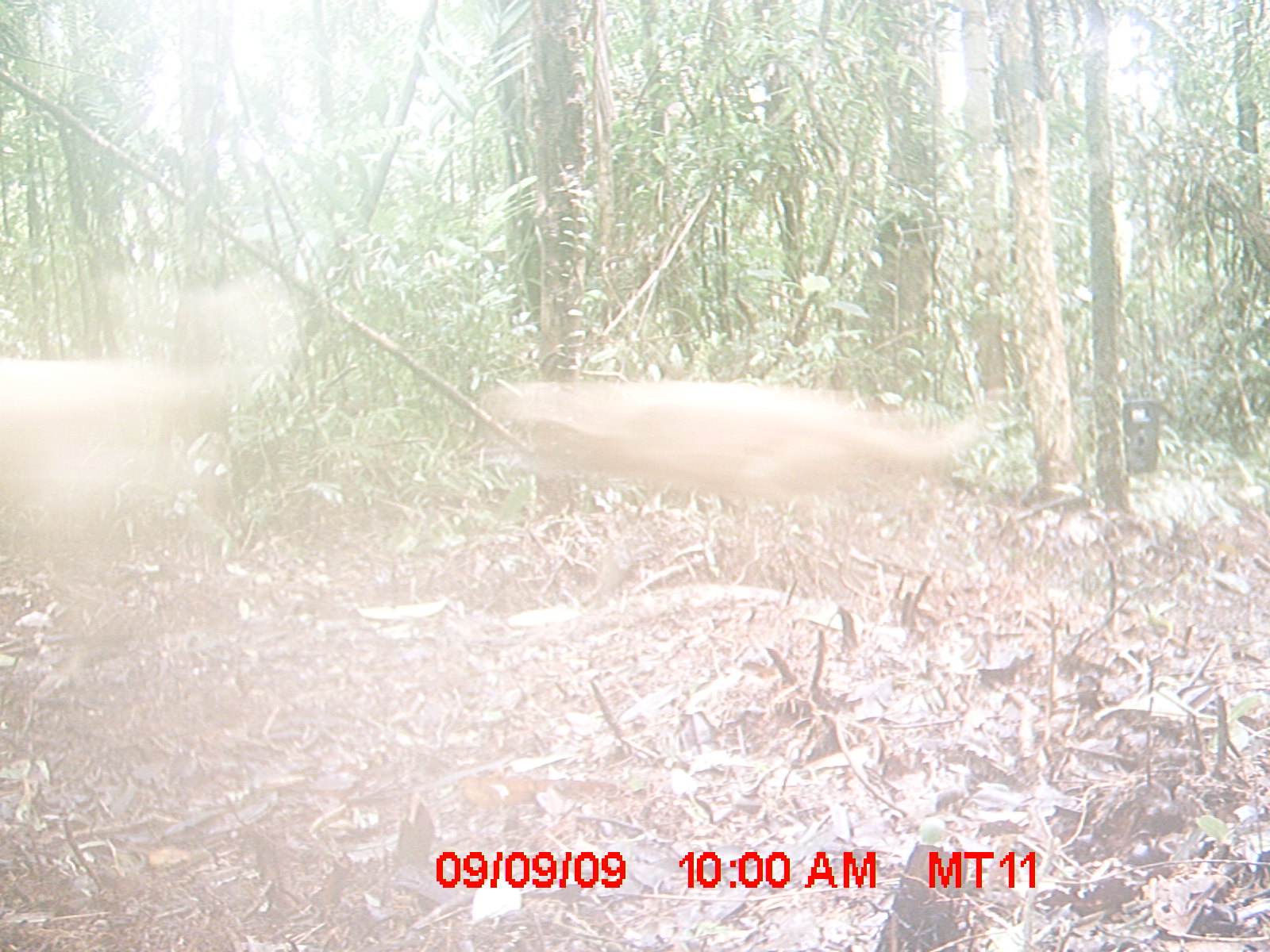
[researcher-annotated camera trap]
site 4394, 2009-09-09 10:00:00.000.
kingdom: Animalia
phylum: Chordata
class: Mammalia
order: Carnivora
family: Canidae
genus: Canis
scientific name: Canis familiaris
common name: domestic dog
Canis familiaris (domestic dog), count 2.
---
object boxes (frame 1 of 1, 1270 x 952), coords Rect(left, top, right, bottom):
canis familiaris: Rect(478, 378, 985, 495); Rect(0, 283, 282, 488)